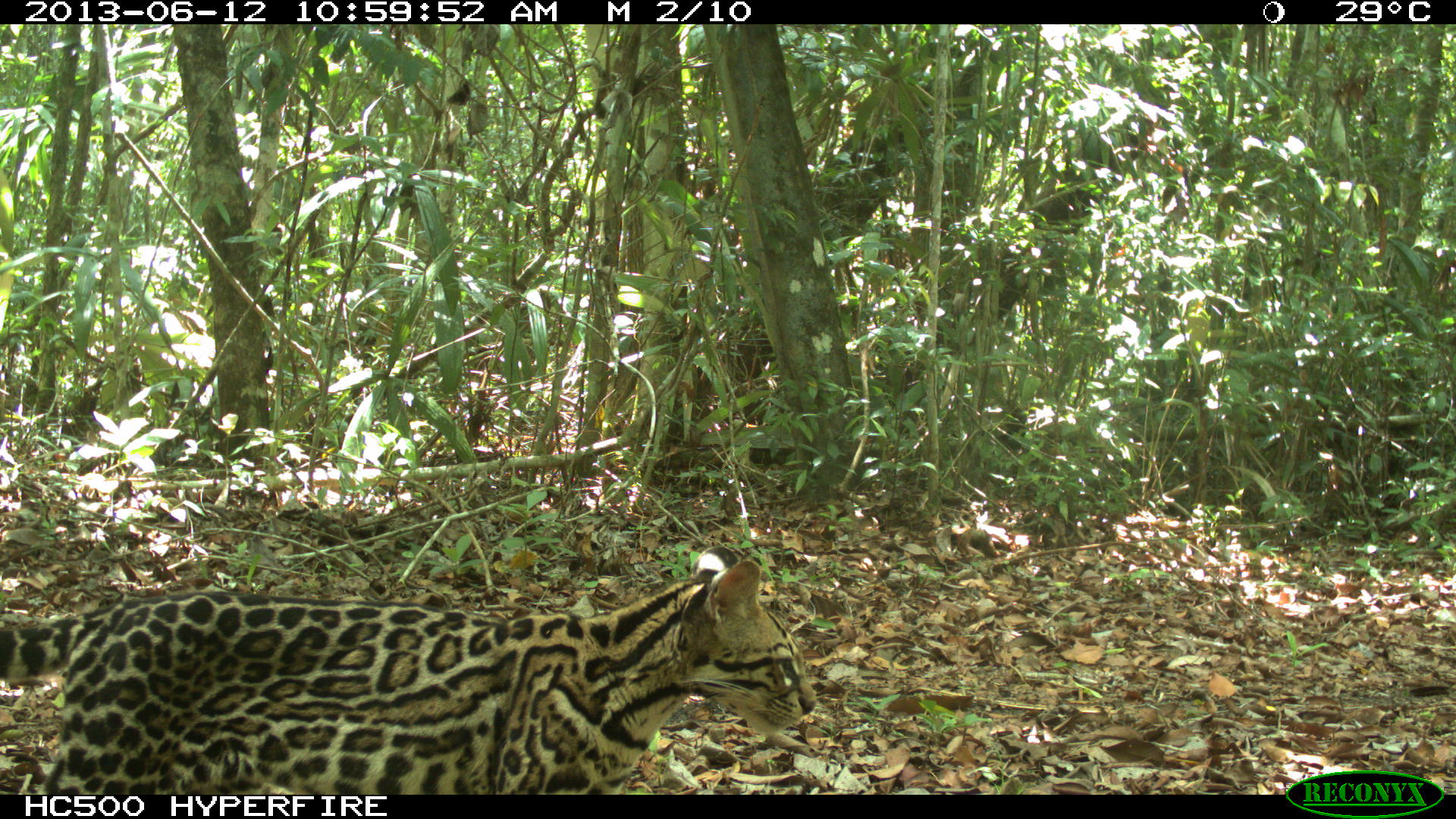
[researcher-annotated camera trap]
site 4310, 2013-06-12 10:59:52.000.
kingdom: Animalia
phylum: Chordata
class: Mammalia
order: Carnivora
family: Felidae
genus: Leopardus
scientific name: Leopardus pardalis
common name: ocelot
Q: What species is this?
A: Leopardus pardalis (ocelot).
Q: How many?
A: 1.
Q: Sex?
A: Female.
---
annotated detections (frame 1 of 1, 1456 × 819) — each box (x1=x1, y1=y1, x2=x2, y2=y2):
leopardus pardalis: (x1=0, y1=547, x2=816, y2=795)